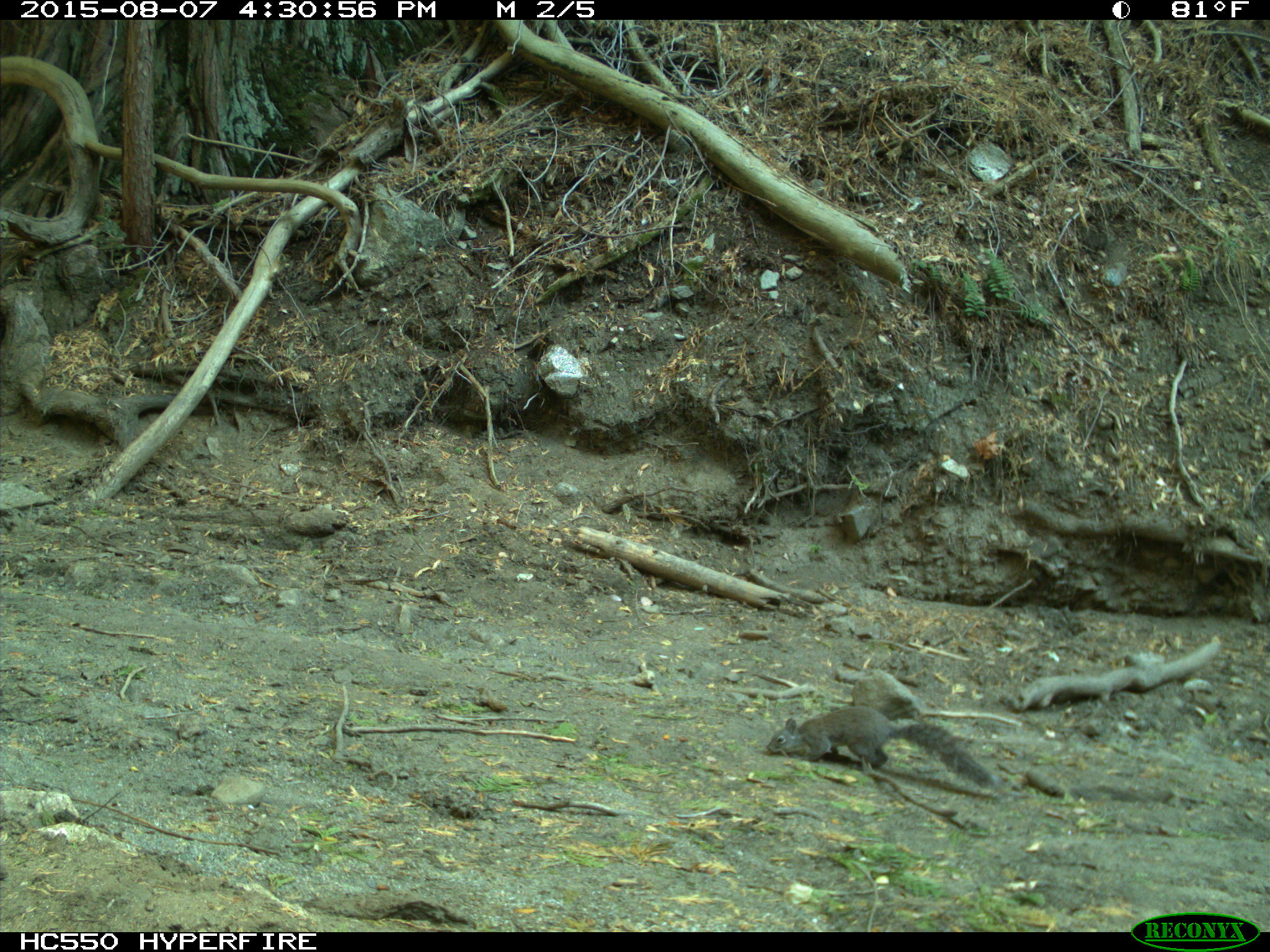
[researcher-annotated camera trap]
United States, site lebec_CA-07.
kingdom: Animalia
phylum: Chordata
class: Mammalia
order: Rodentia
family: Sciuridae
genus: Sciurus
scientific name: Sciurus carolinensis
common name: eastern gray squirrel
Sciurus carolinensis (eastern gray squirrel).